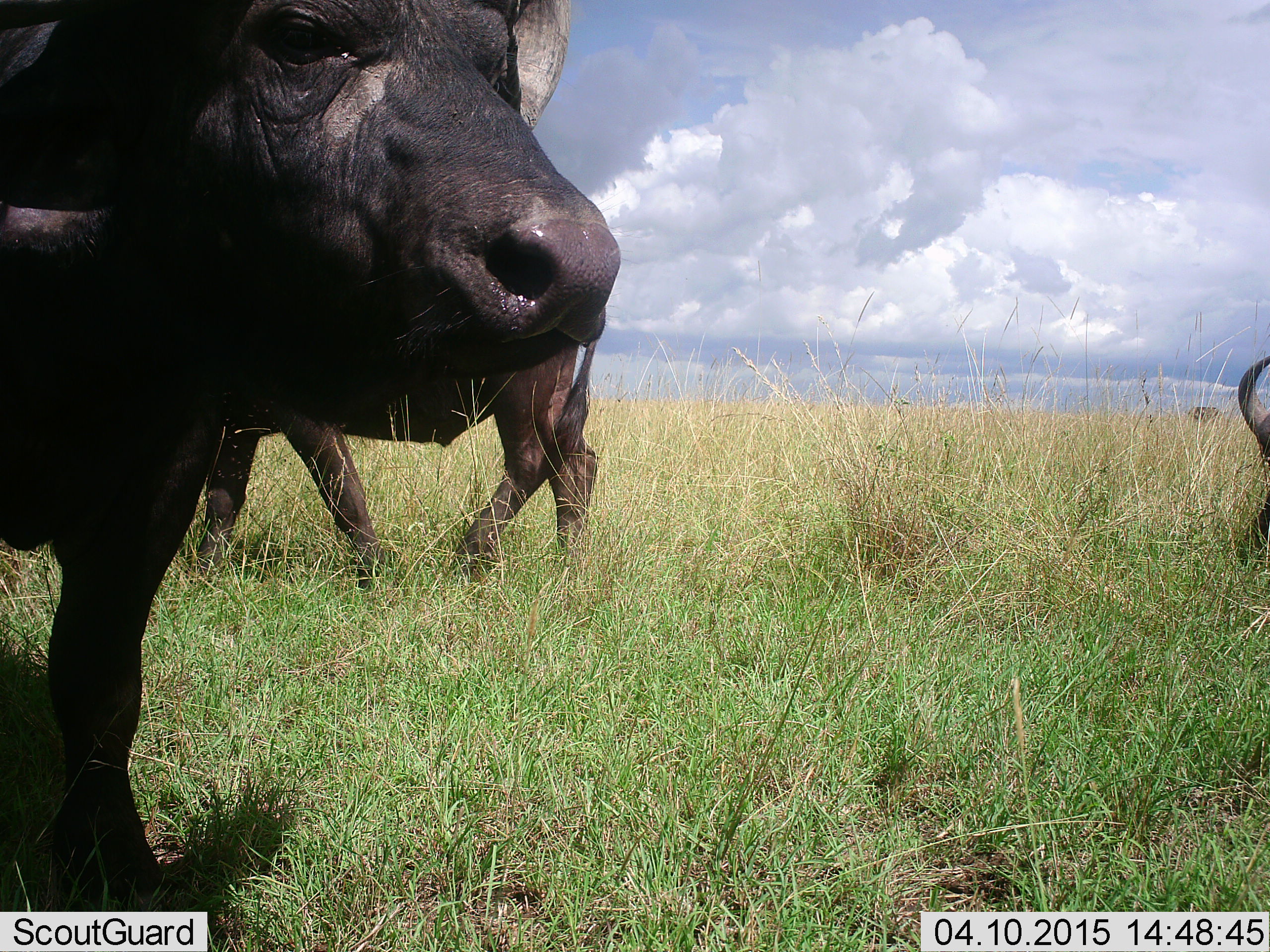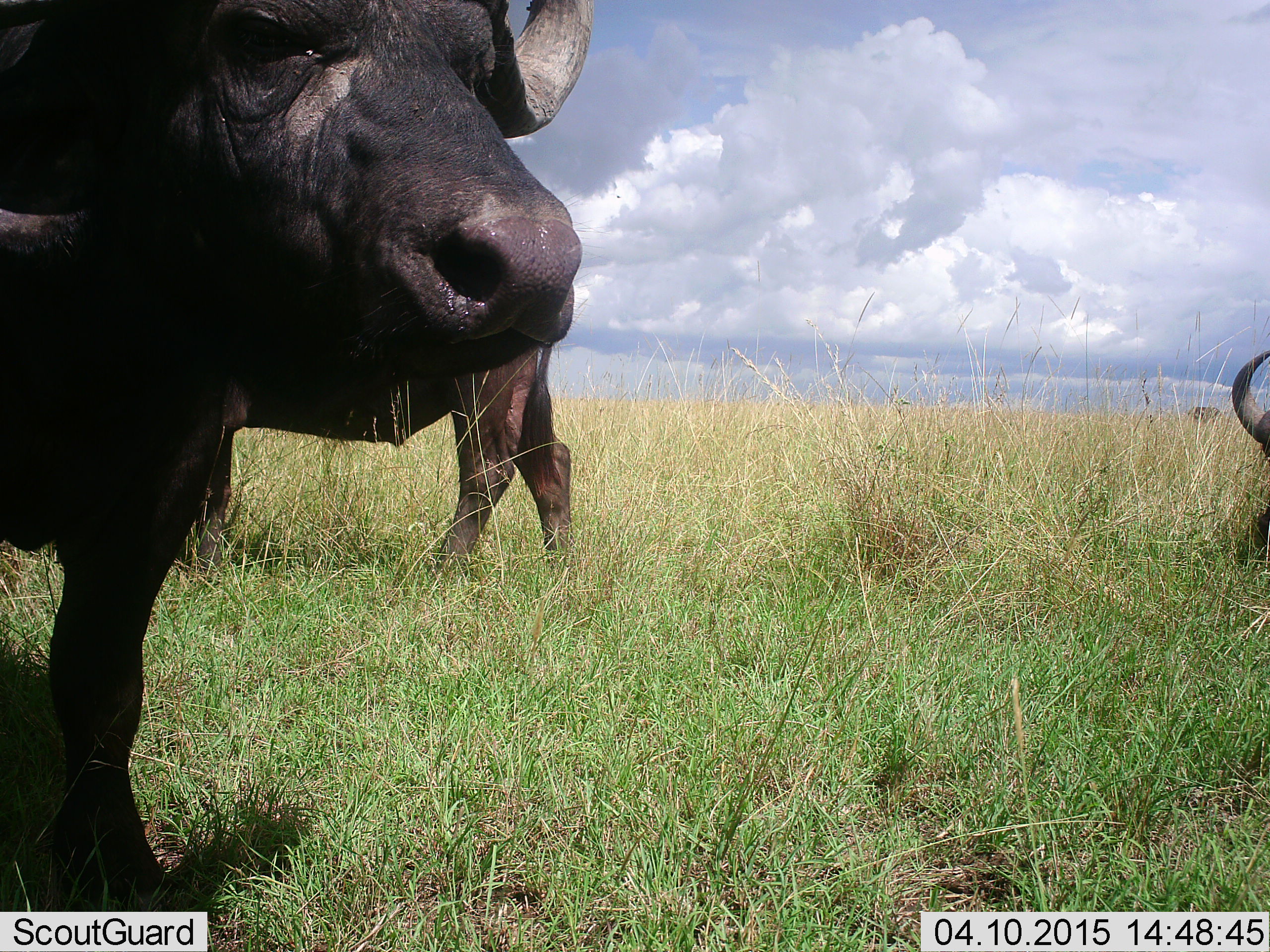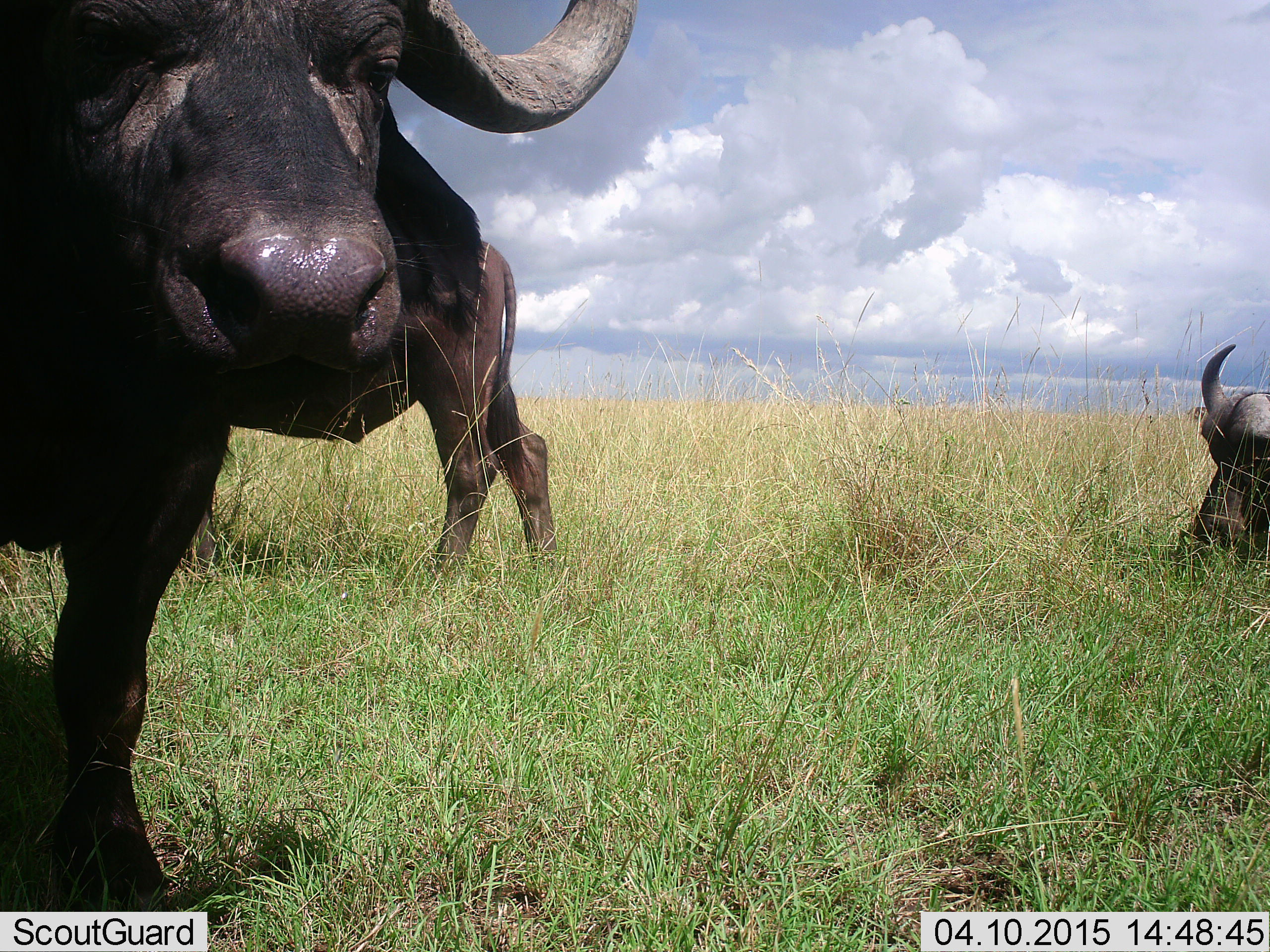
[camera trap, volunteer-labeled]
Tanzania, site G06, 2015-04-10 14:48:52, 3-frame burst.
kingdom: Animalia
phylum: Chordata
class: Mammalia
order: Artiodactyla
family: Bovidae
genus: Syncerus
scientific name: Syncerus caffer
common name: cape buffalo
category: buffalo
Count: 3.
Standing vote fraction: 90%.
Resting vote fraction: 30%.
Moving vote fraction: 30%.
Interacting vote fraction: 0%.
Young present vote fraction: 0%.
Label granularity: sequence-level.